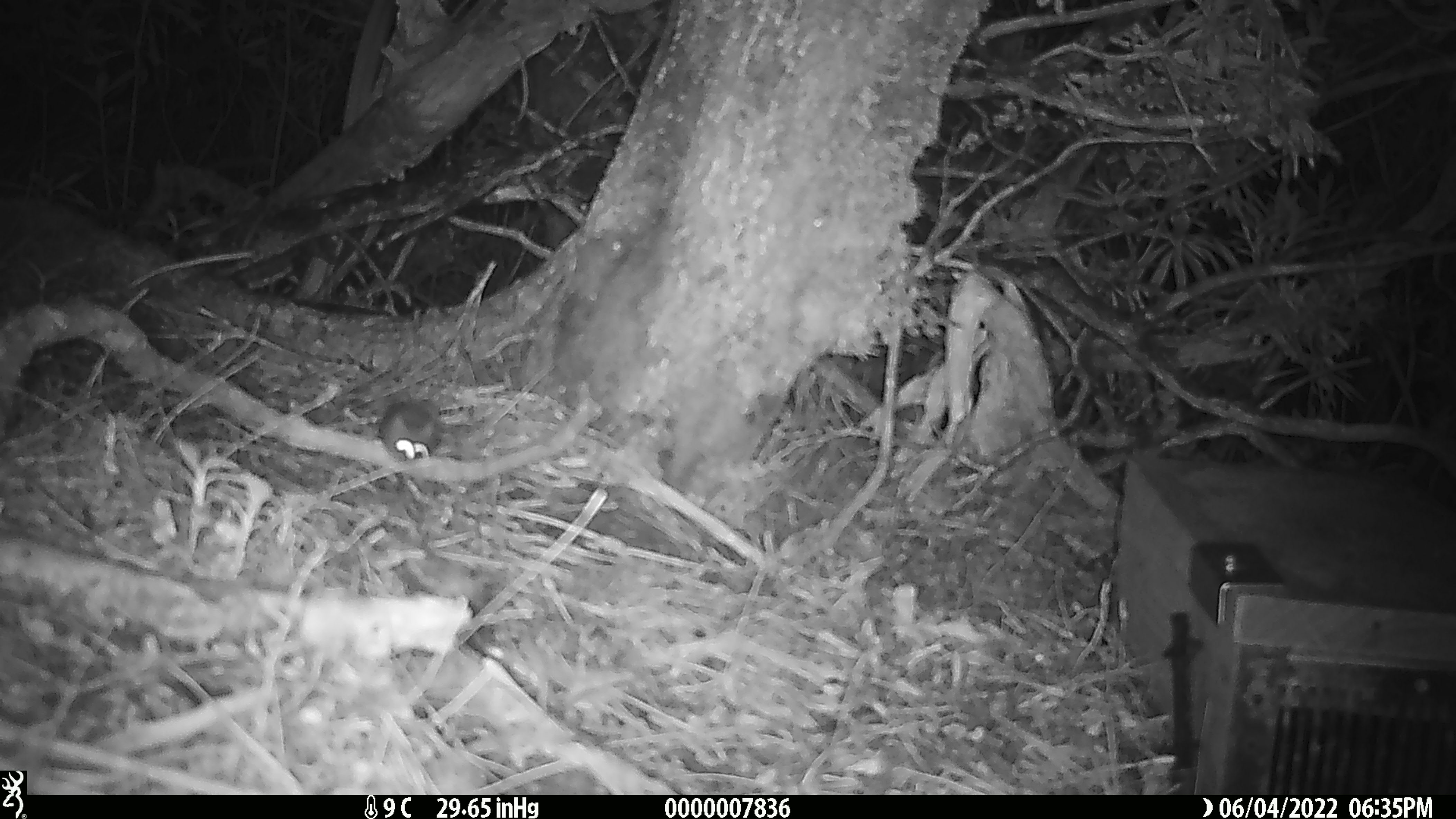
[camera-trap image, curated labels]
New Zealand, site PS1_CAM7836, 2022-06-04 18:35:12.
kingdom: Animalia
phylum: Chordata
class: Mammalia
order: Rodentia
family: Muridae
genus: Mus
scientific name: Mus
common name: mouse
Mouse (Mus).